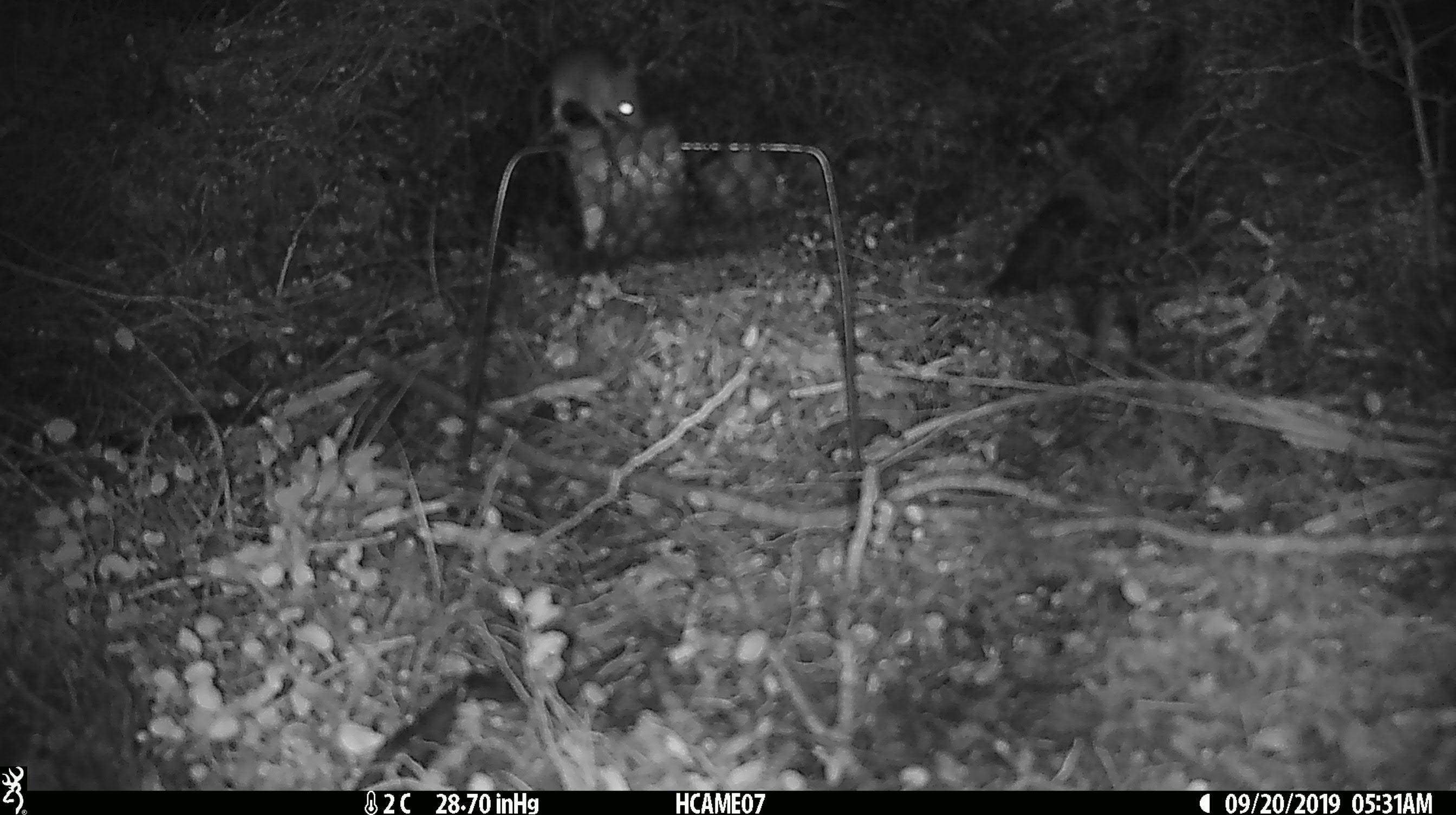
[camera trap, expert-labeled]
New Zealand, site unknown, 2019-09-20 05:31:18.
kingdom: Animalia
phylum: Chordata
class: Mammalia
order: Rodentia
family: Muridae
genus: Mus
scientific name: Mus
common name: mouse